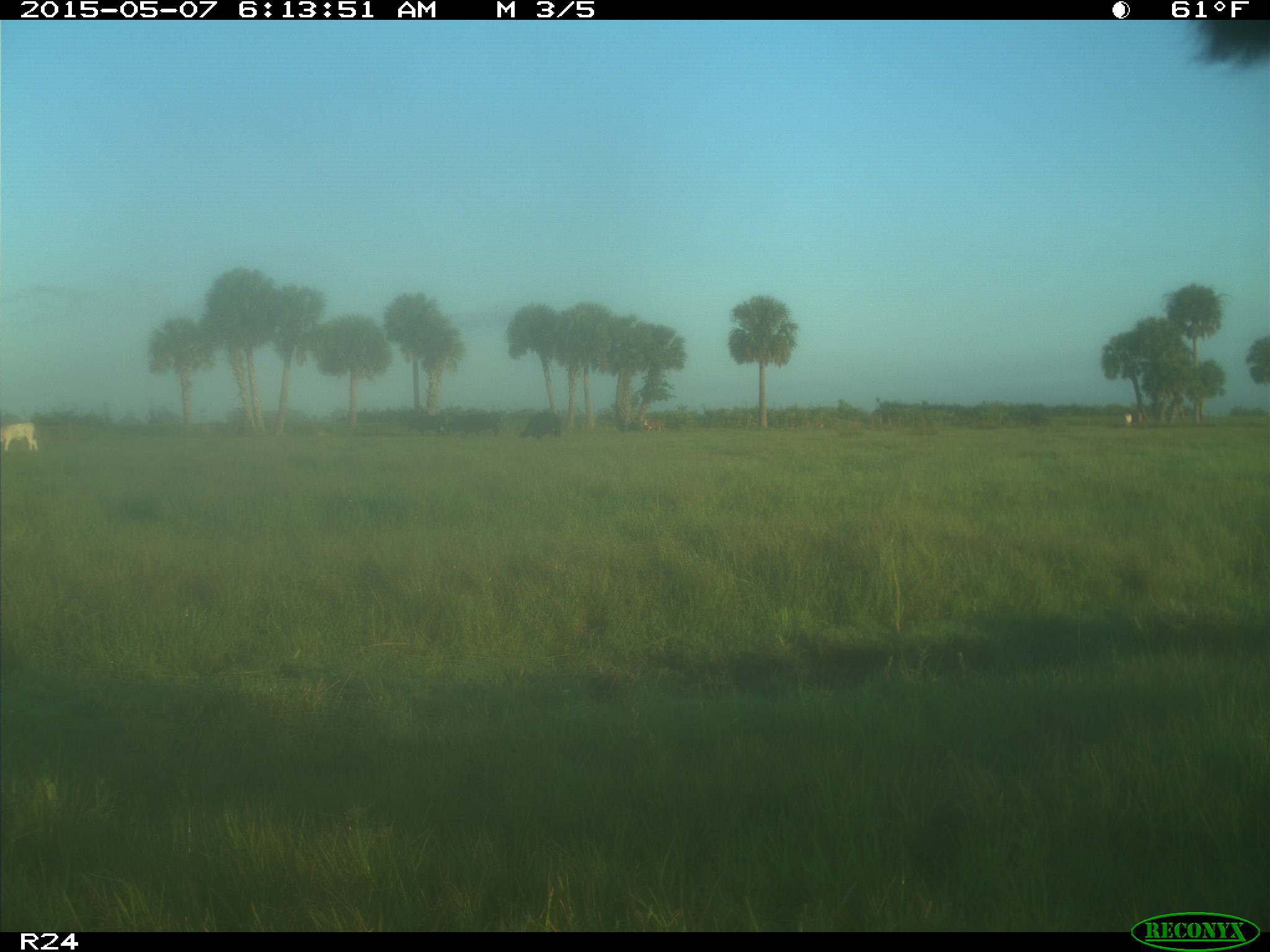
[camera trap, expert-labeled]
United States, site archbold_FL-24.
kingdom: Animalia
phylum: Chordata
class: Mammalia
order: Artiodactyla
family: Bovidae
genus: Bos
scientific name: Bos taurus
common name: domestic cow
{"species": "Bos taurus (domestic cow)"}